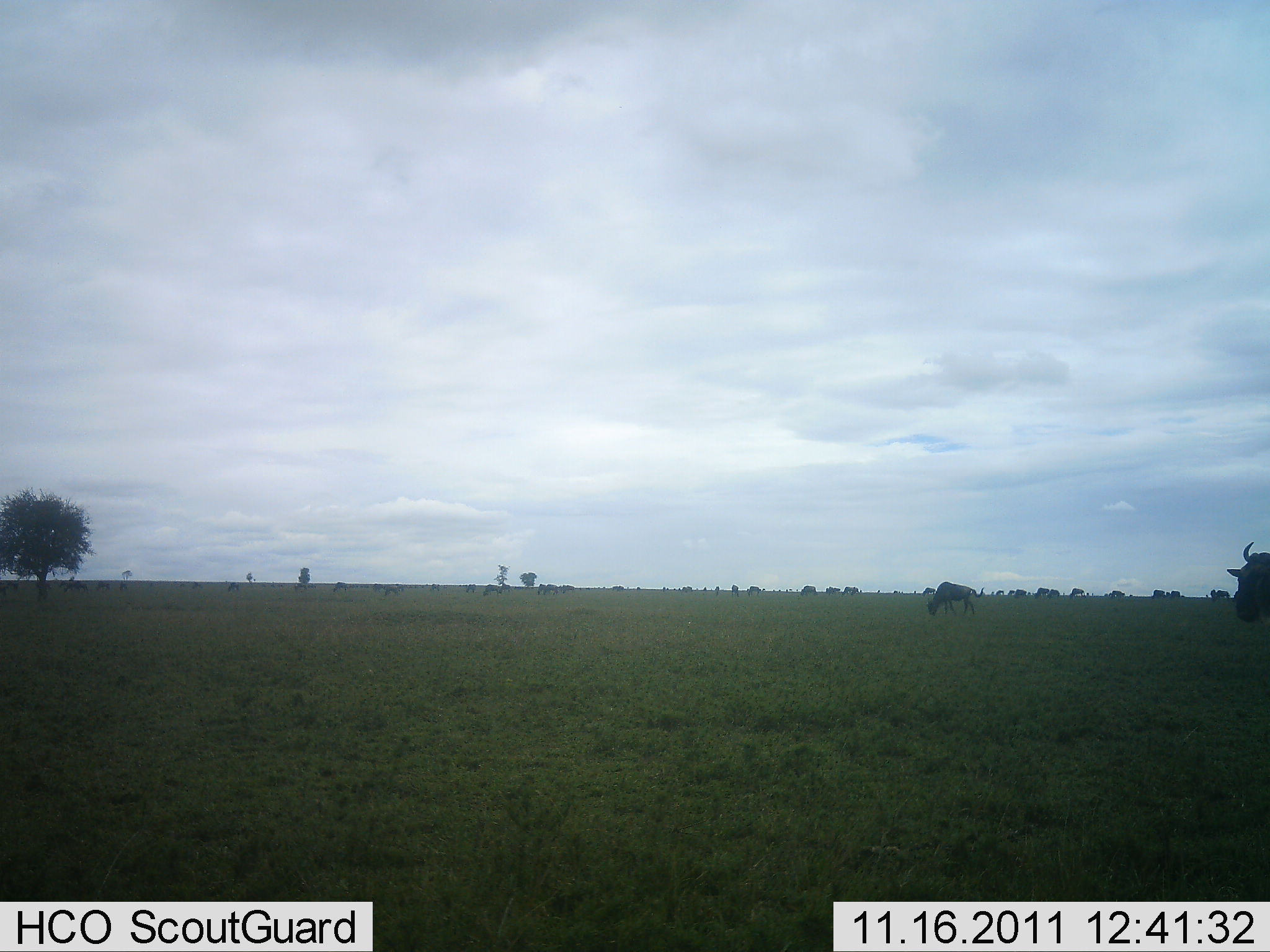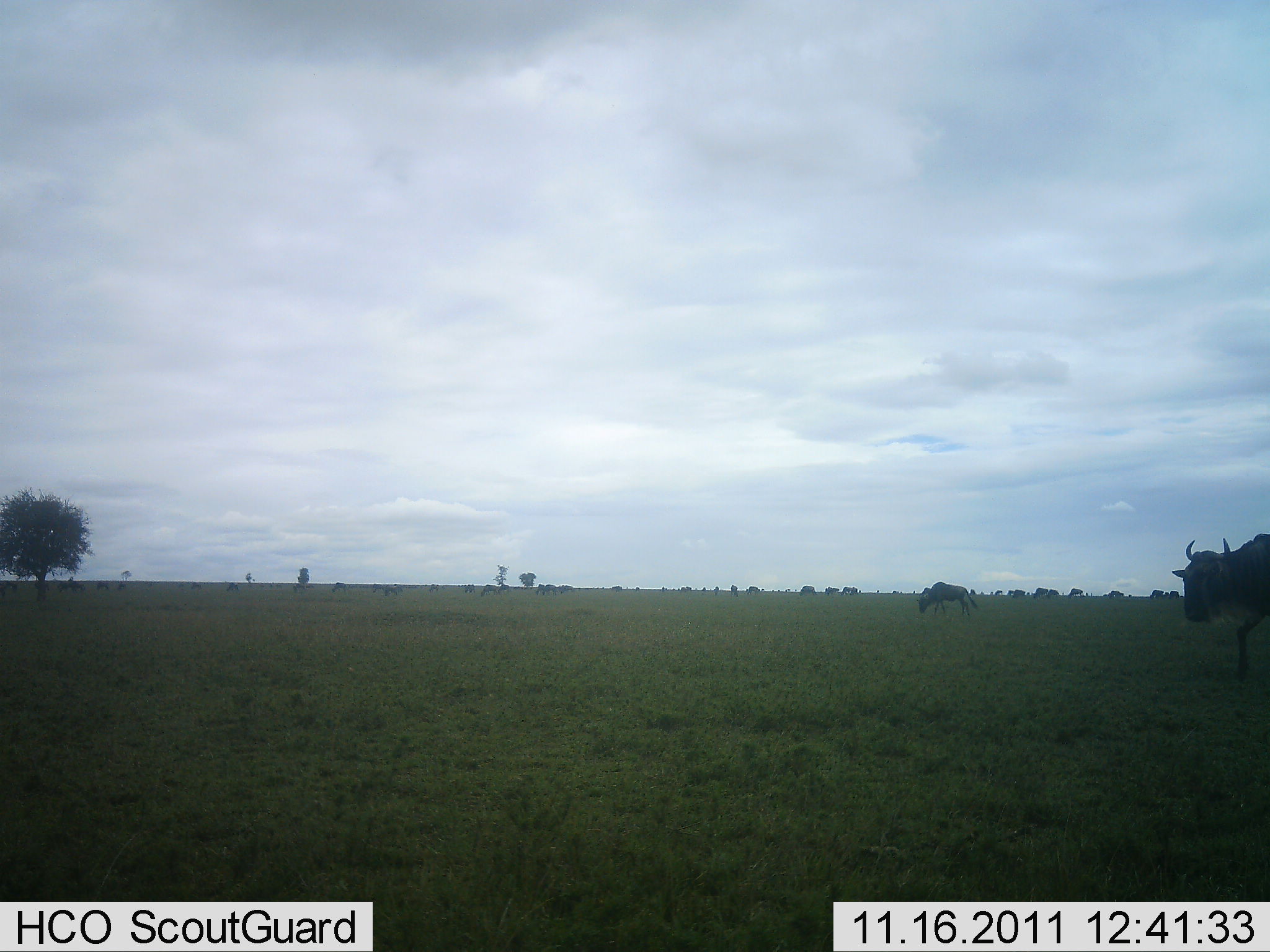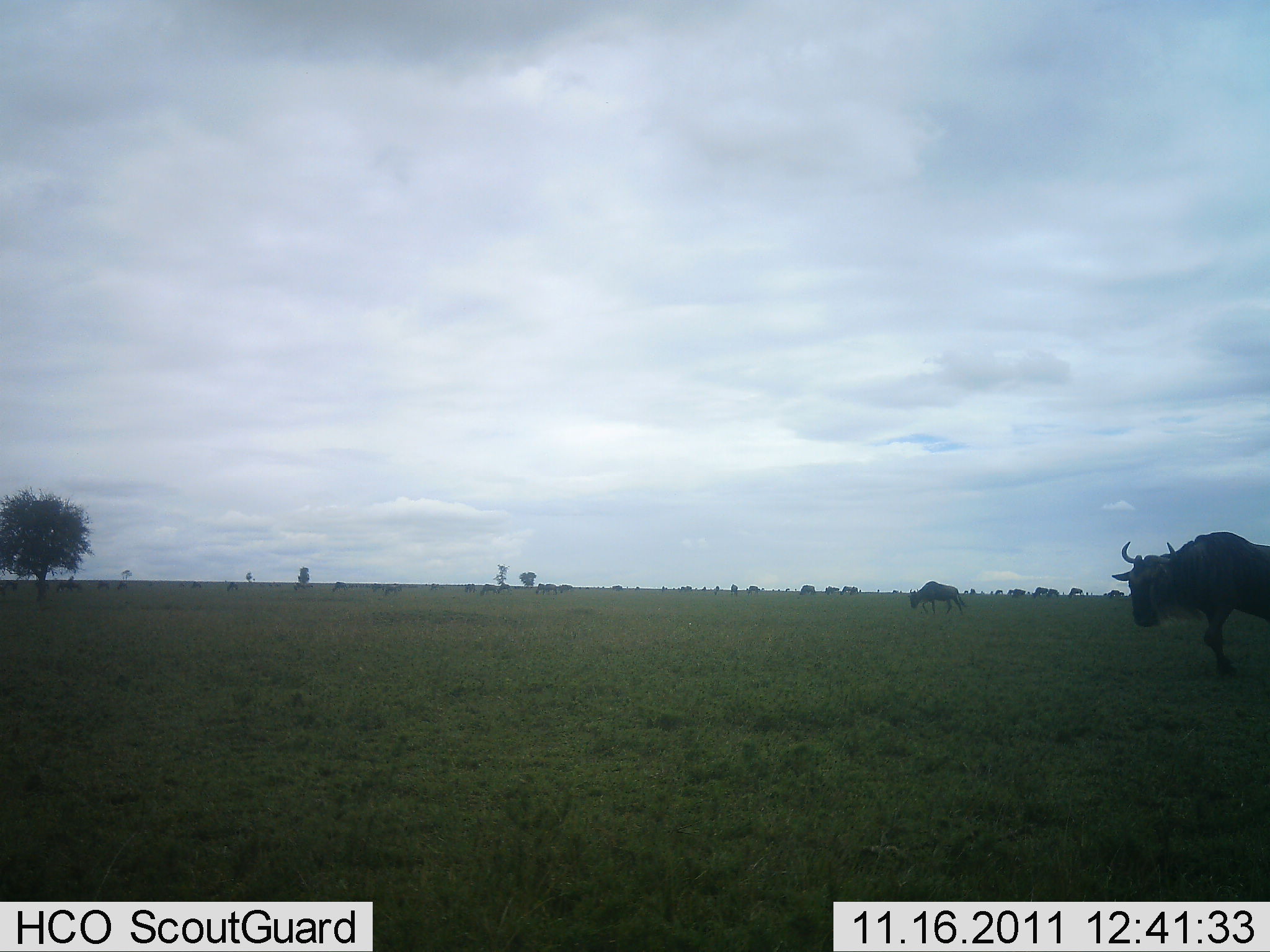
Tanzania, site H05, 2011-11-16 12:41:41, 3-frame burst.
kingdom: Animalia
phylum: Chordata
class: Mammalia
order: Artiodactyla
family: Bovidae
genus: Connochaetes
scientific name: Connochaetes taurinus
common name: blue wildebeest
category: wildebeest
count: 9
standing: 7%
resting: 0%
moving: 86%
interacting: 0%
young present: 0%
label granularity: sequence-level